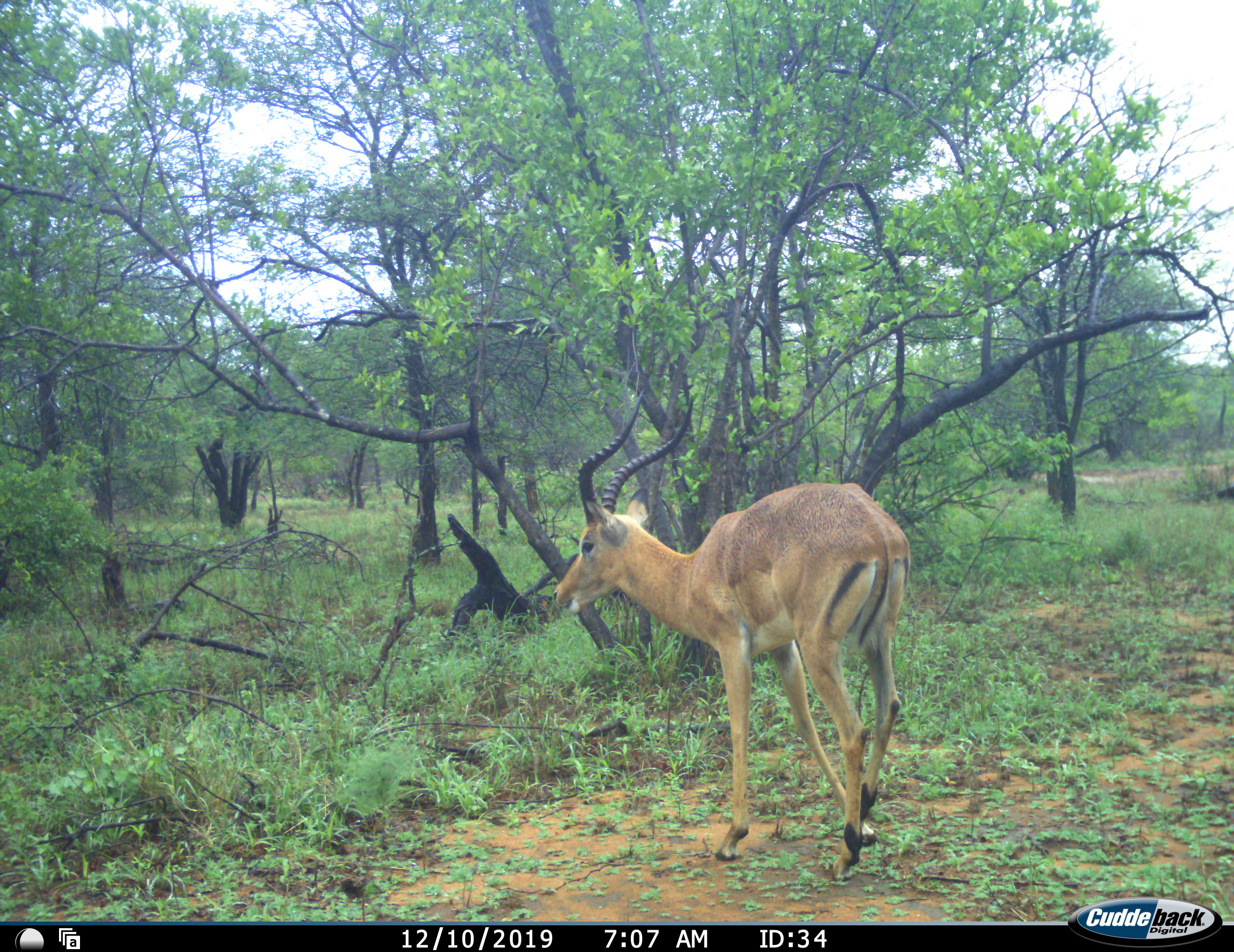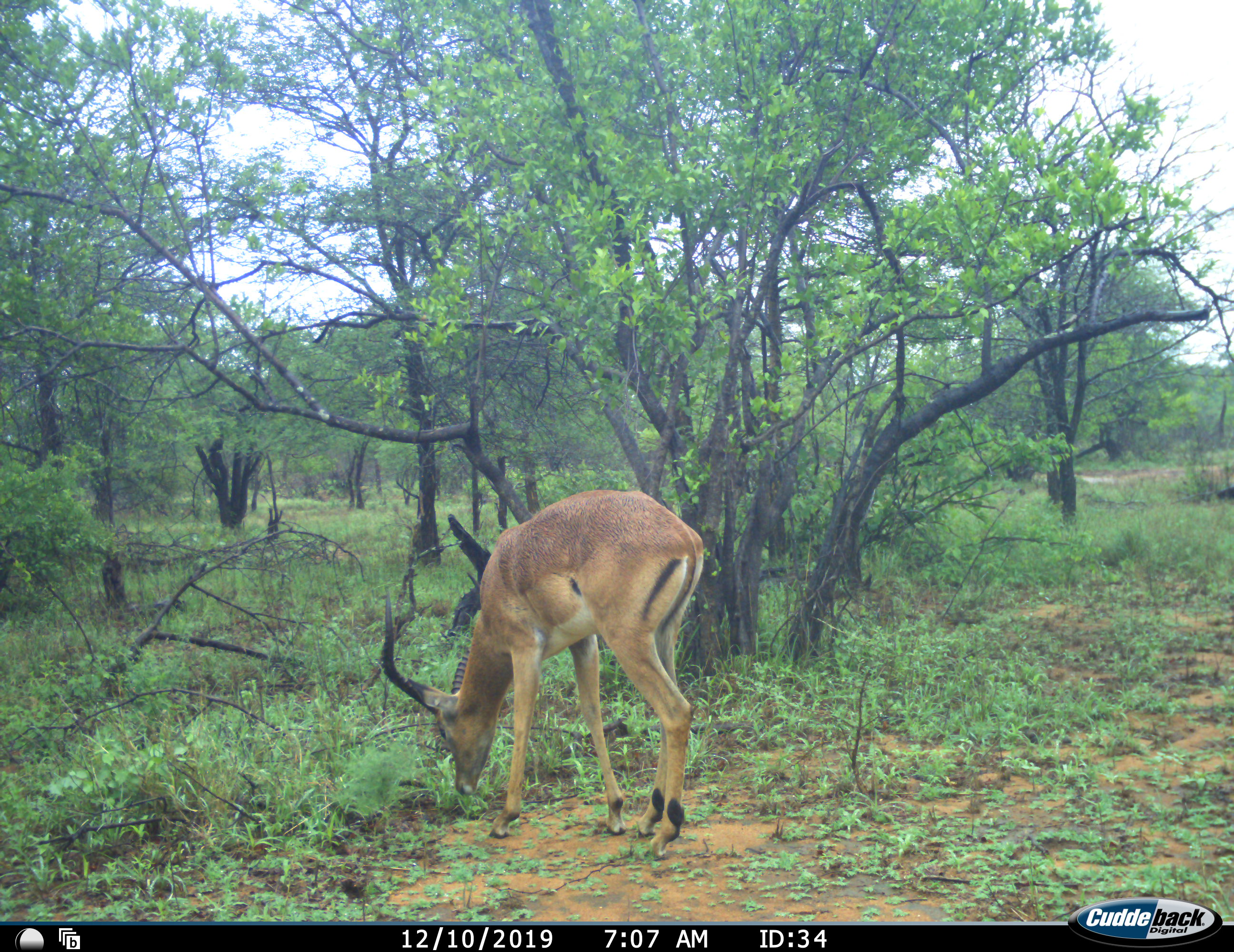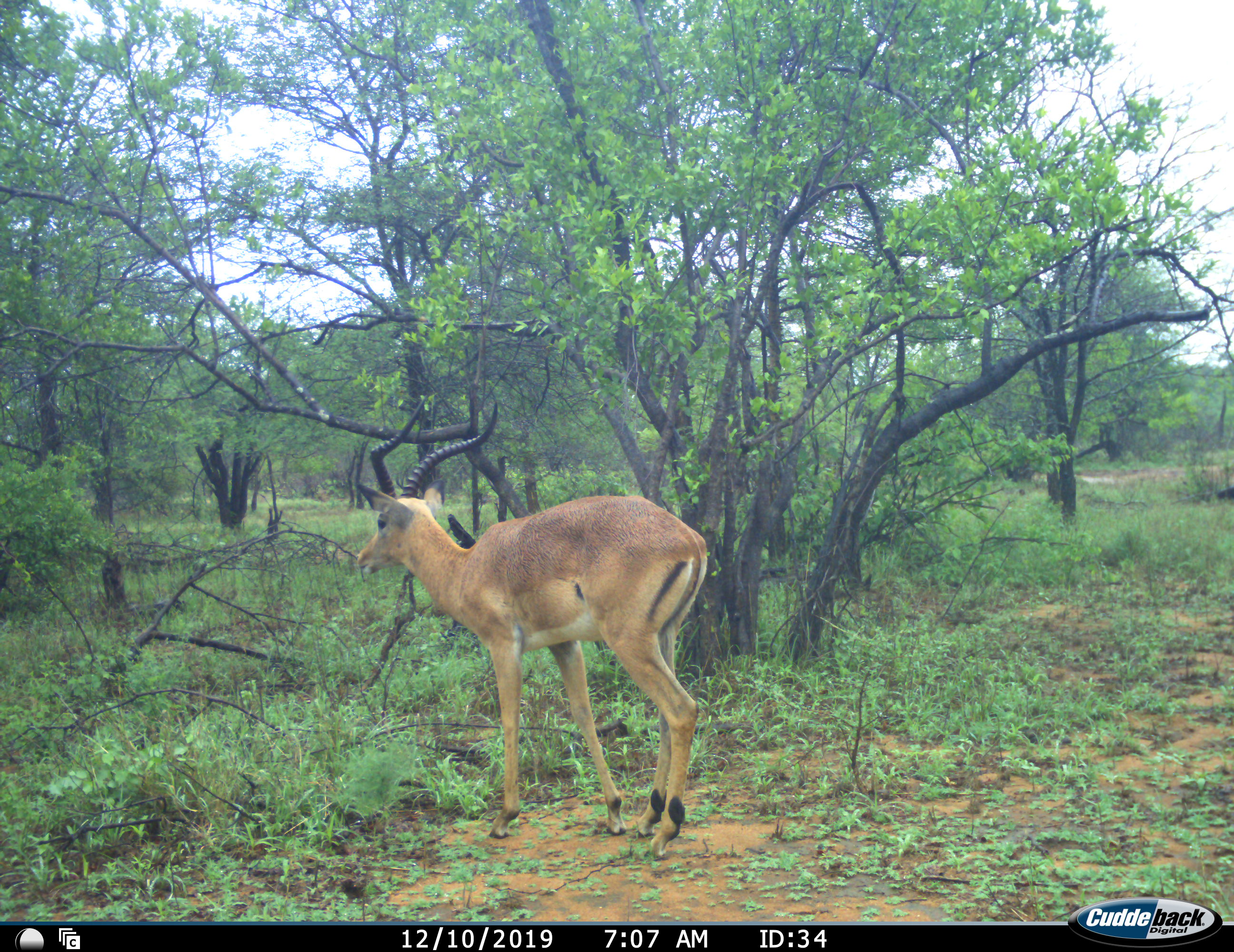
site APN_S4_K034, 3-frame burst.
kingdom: Animalia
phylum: Chordata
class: Mammalia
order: Artiodactyla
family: Bovidae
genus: Aepyceros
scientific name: Aepyceros melampus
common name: impala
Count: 1.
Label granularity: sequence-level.